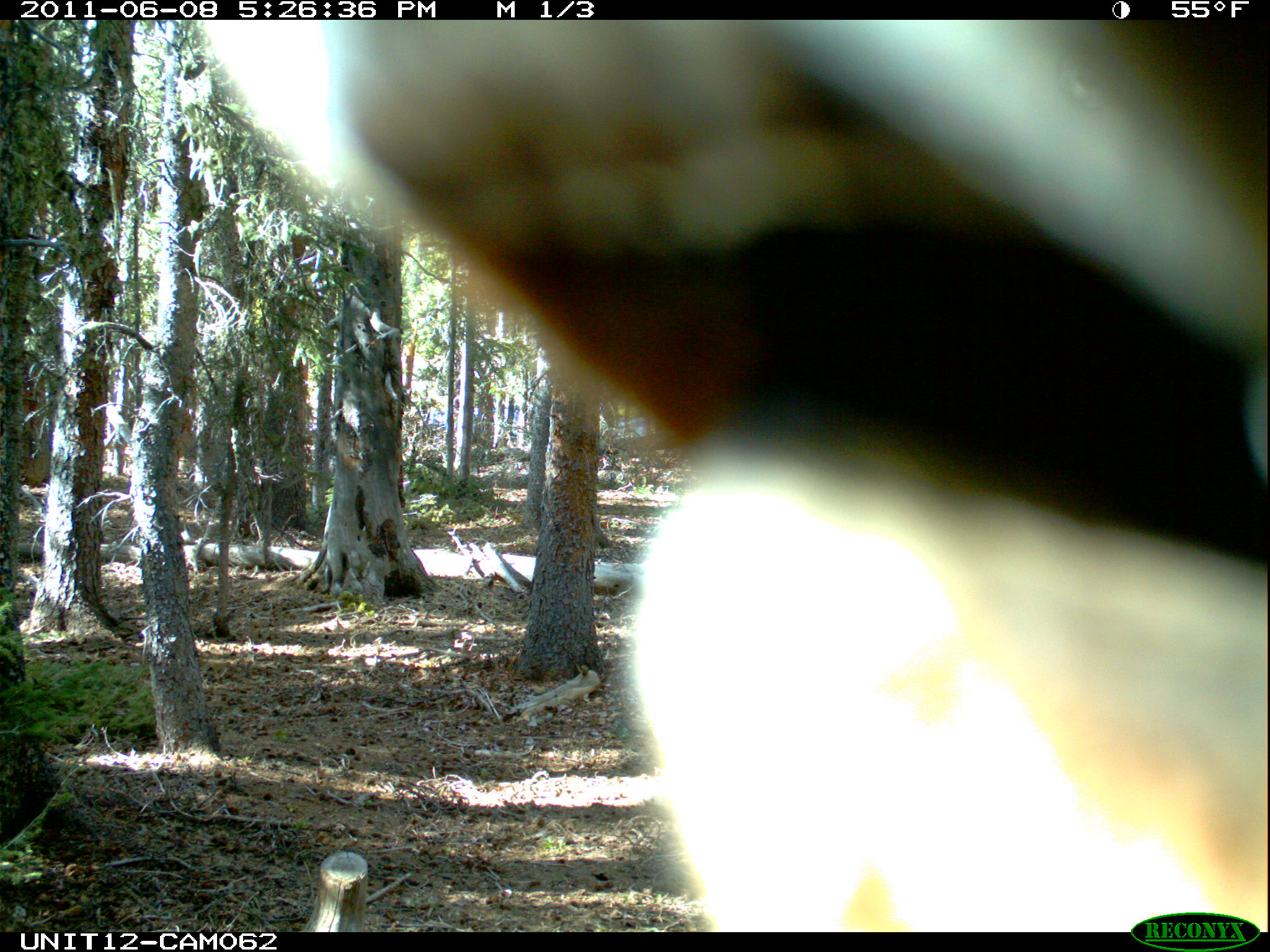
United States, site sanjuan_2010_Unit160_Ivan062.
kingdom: Animalia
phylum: Chordata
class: Mammalia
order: Artiodactyla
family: Cervidae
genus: Cervus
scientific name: Cervus elaphus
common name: red deer